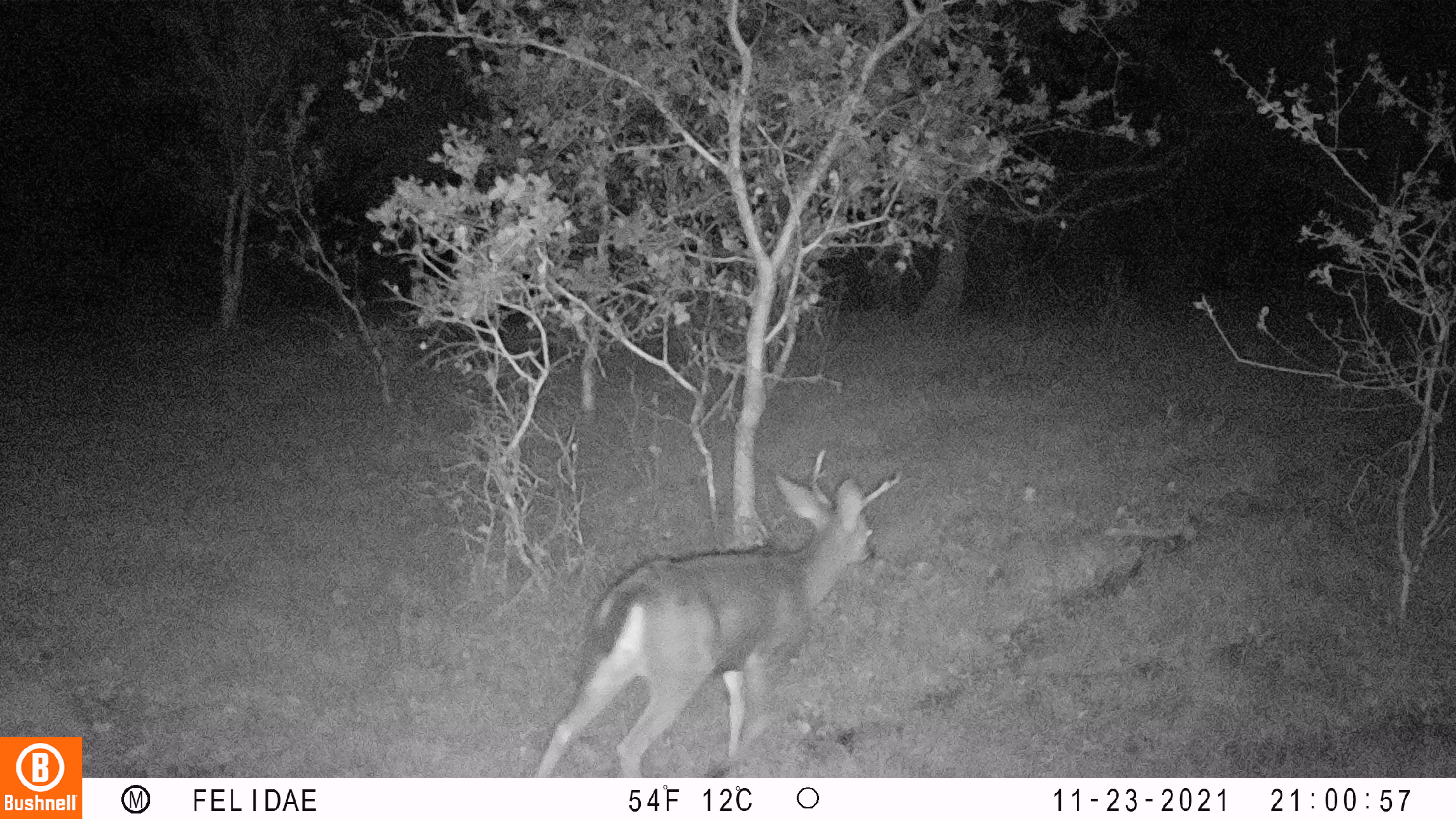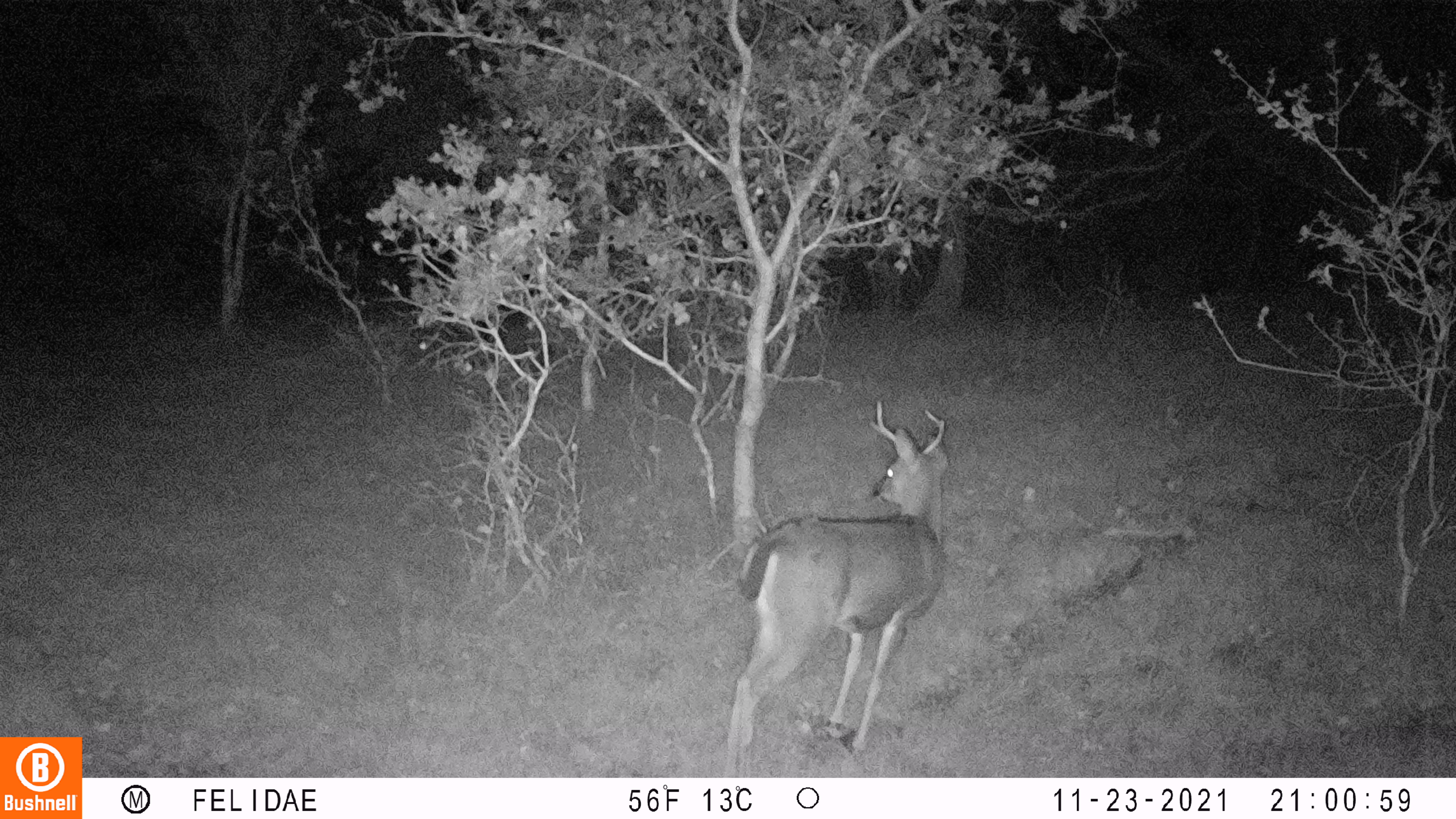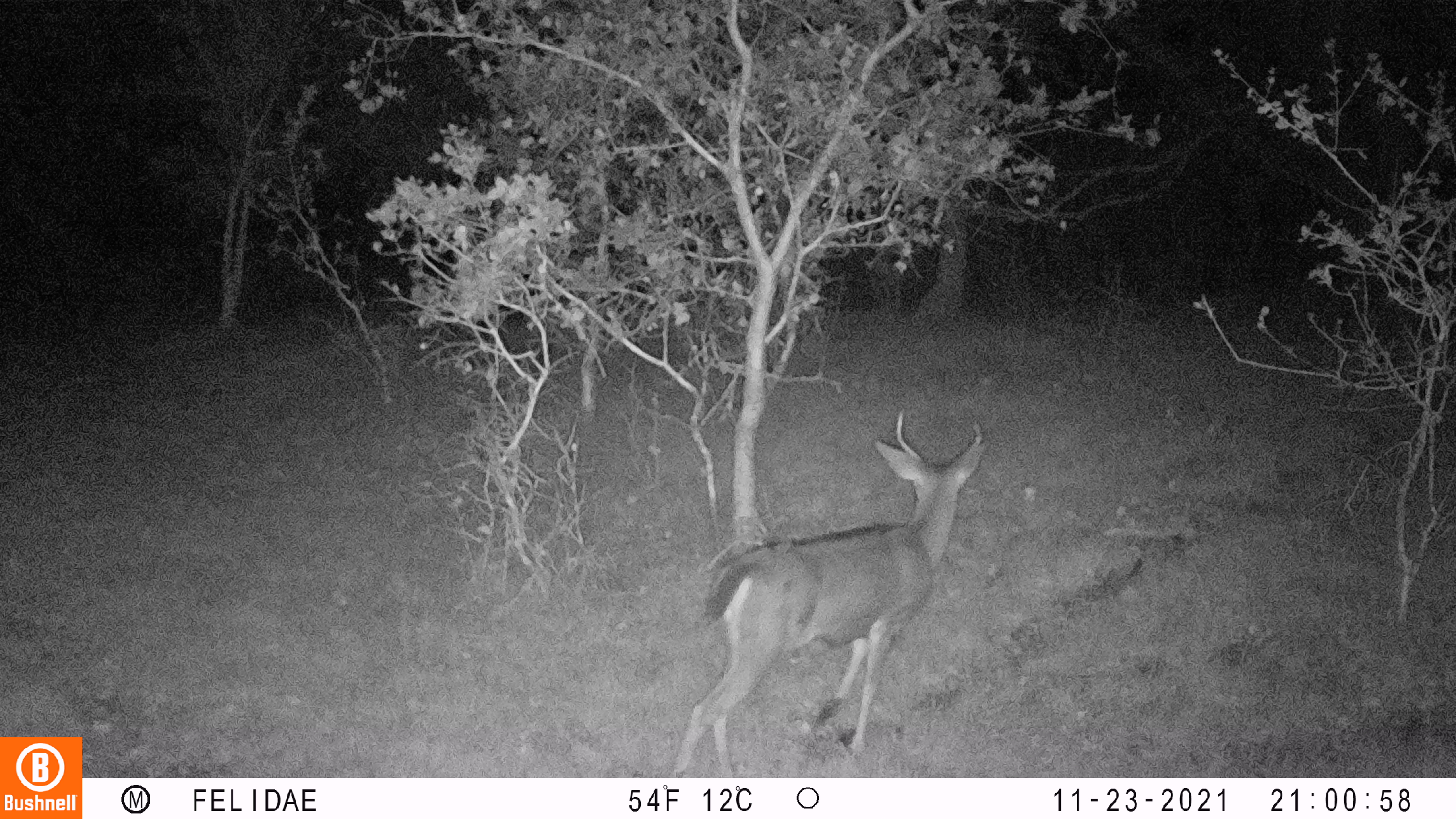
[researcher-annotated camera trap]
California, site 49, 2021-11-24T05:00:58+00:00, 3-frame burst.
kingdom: Animalia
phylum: Chordata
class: Mammalia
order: Artiodactyla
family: Cervidae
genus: Odocoileus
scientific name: Odocoileus hemionus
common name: mule deer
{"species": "mule deer (Odocoileus hemionus)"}